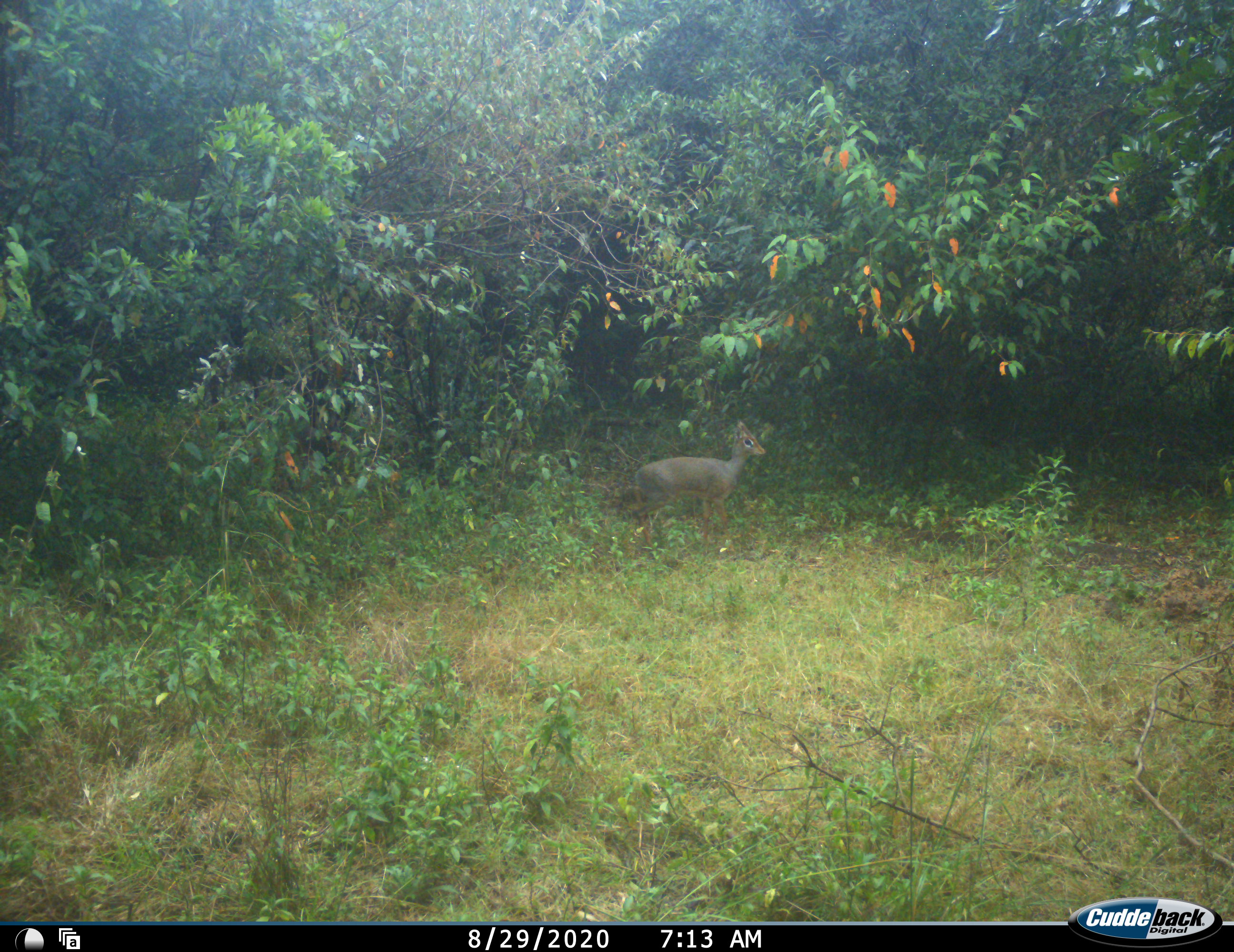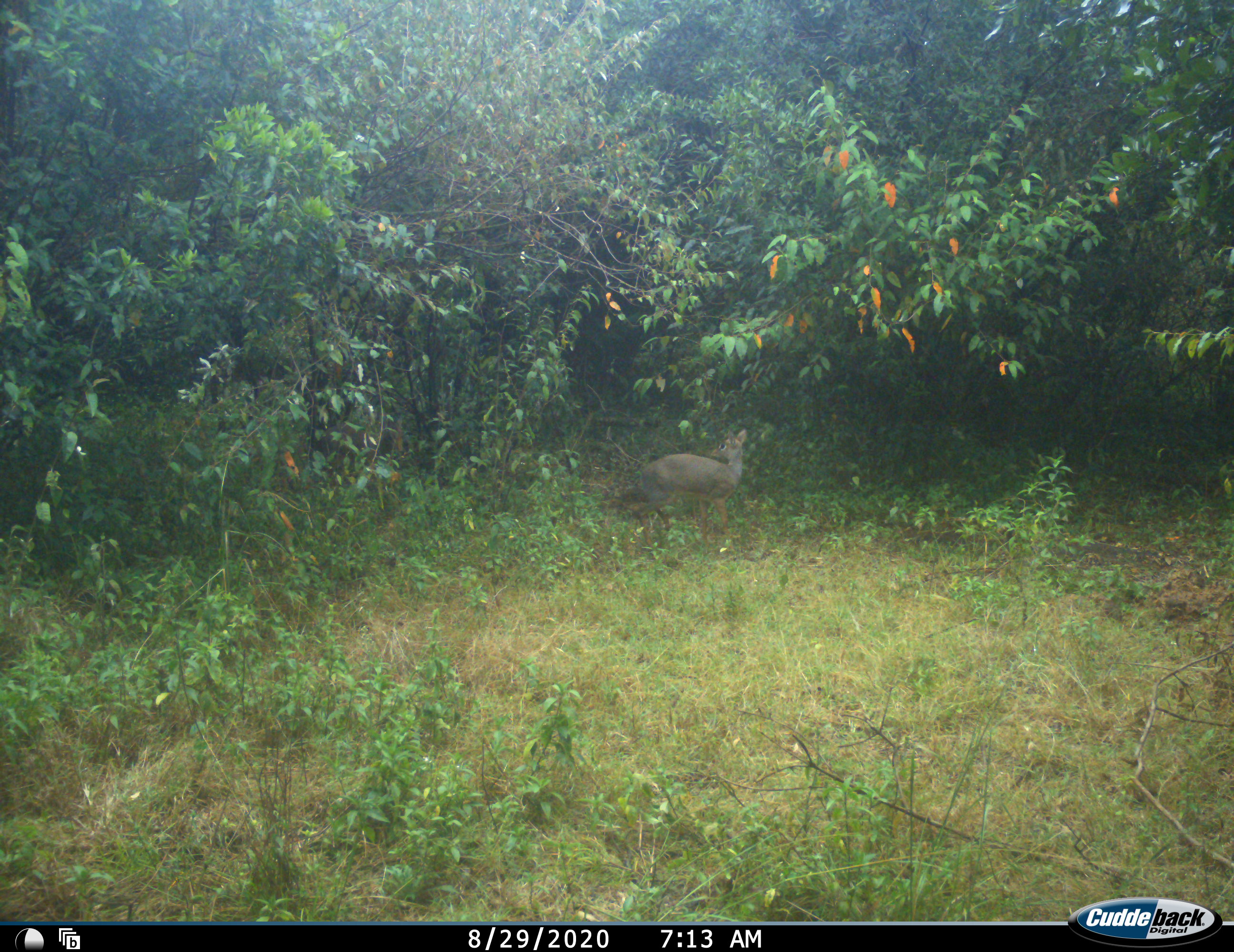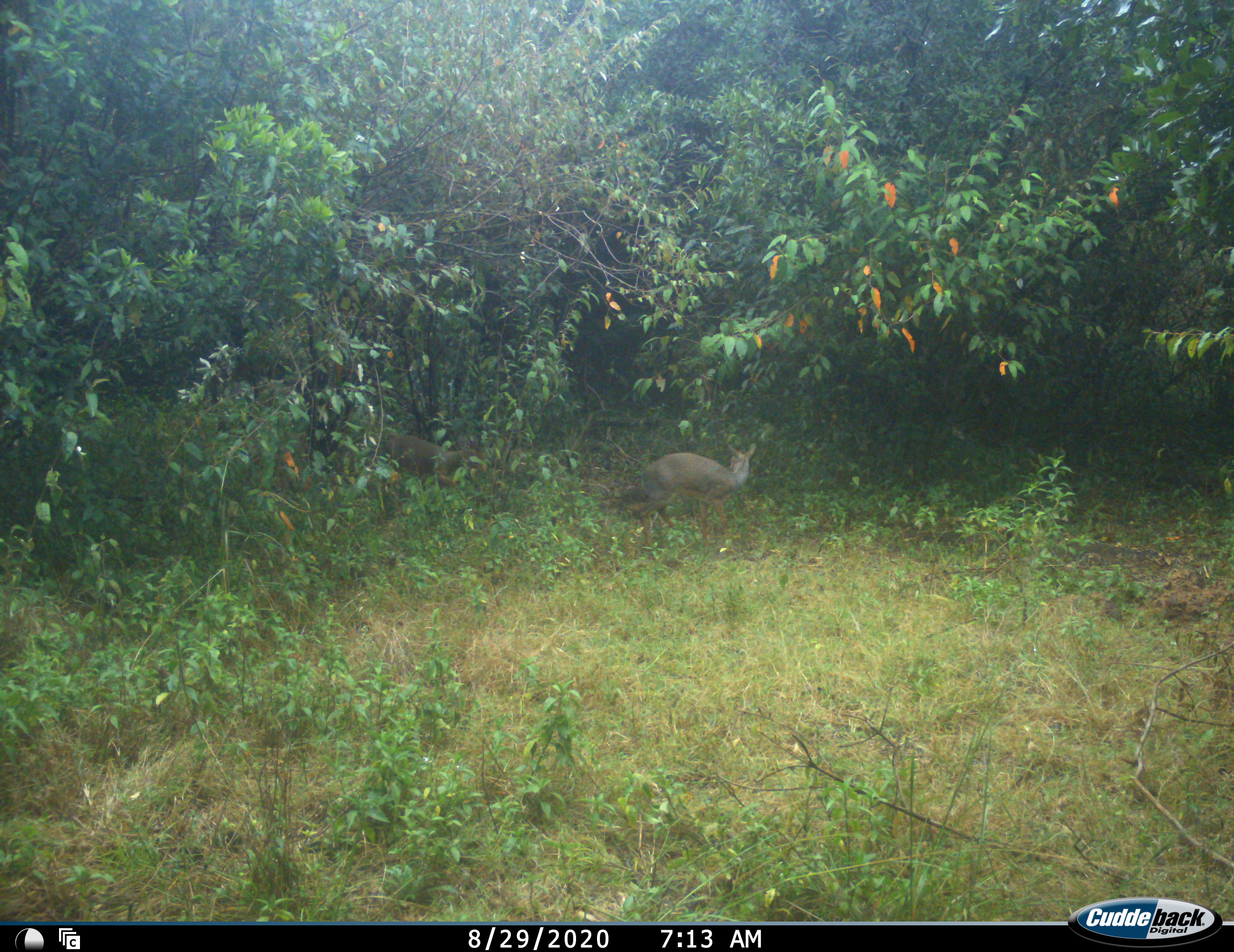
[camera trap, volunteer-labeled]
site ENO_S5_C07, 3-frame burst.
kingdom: Animalia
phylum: Chordata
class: Mammalia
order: Artiodactyla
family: Bovidae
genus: Madoqua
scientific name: Madoqua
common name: dik-dik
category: dikdik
Dikdik (dik-dik) (Madoqua), count 2. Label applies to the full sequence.